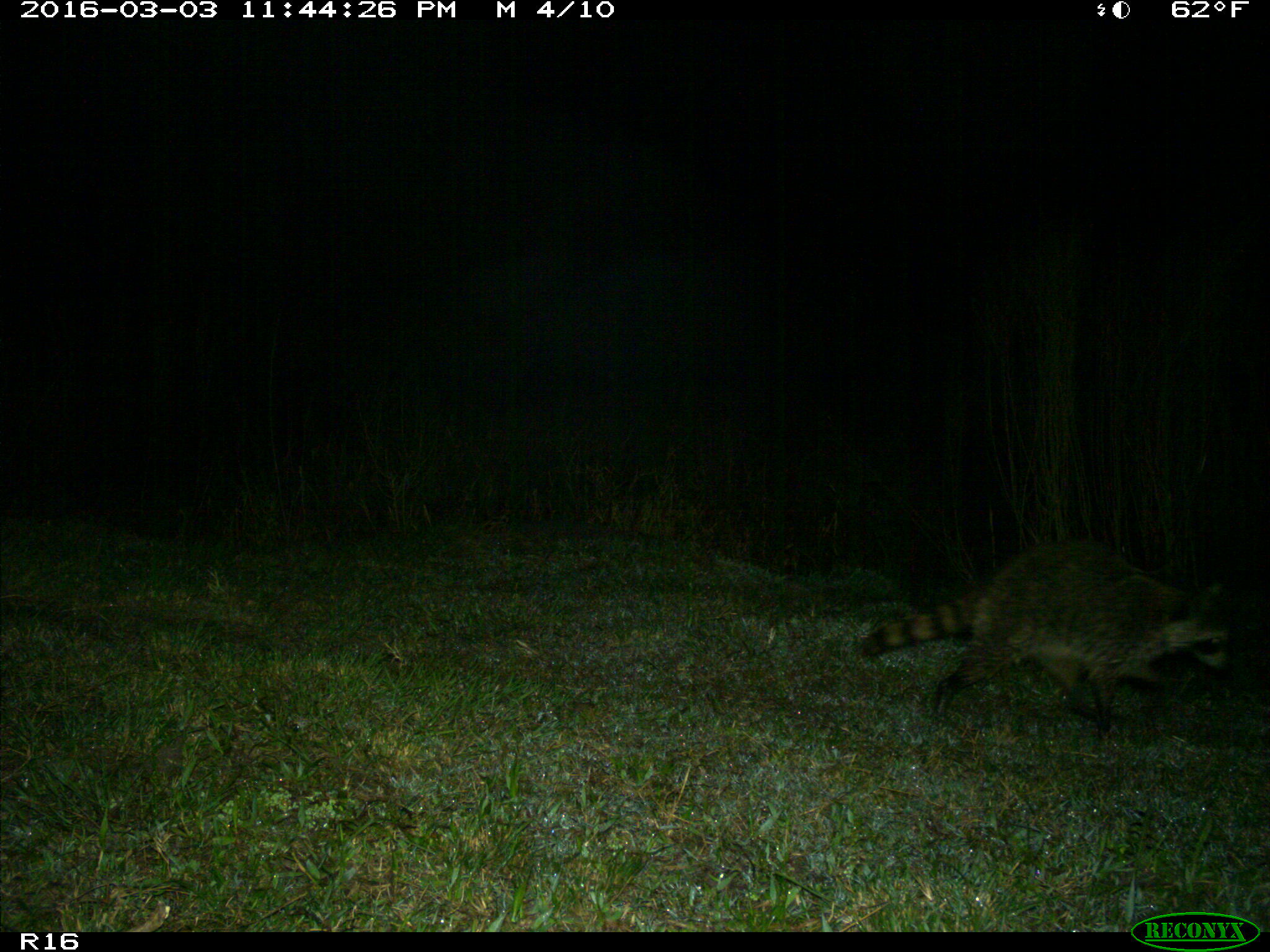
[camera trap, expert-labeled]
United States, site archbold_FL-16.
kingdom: Animalia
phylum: Chordata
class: Mammalia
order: Carnivora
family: Procyonidae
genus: Procyon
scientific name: Procyon lotor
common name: common raccoon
Procyon lotor (common raccoon).